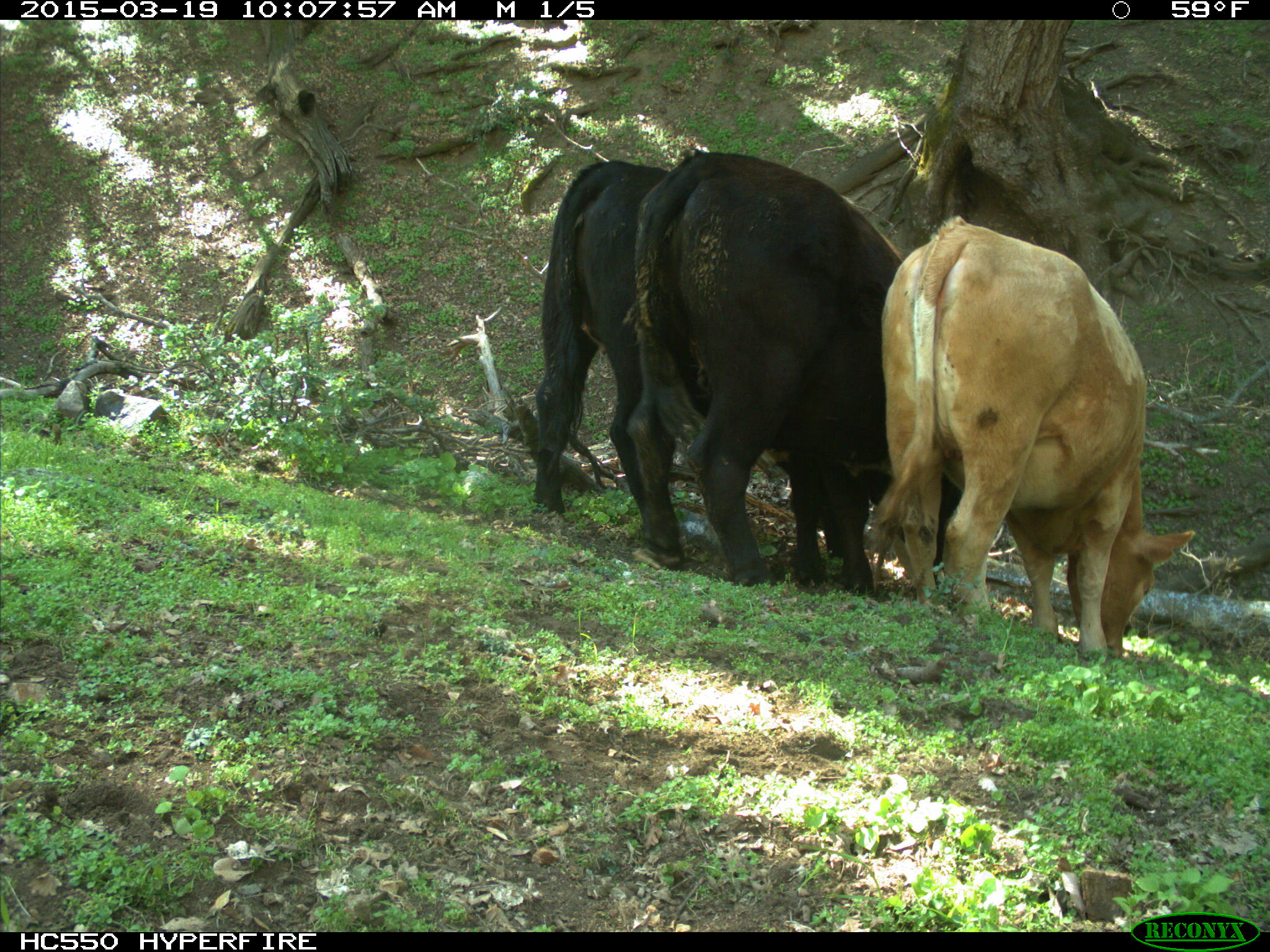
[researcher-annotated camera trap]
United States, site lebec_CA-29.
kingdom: Animalia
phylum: Chordata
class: Mammalia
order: Artiodactyla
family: Bovidae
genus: Bos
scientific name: Bos taurus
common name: domestic cow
Bos taurus (domestic cow).